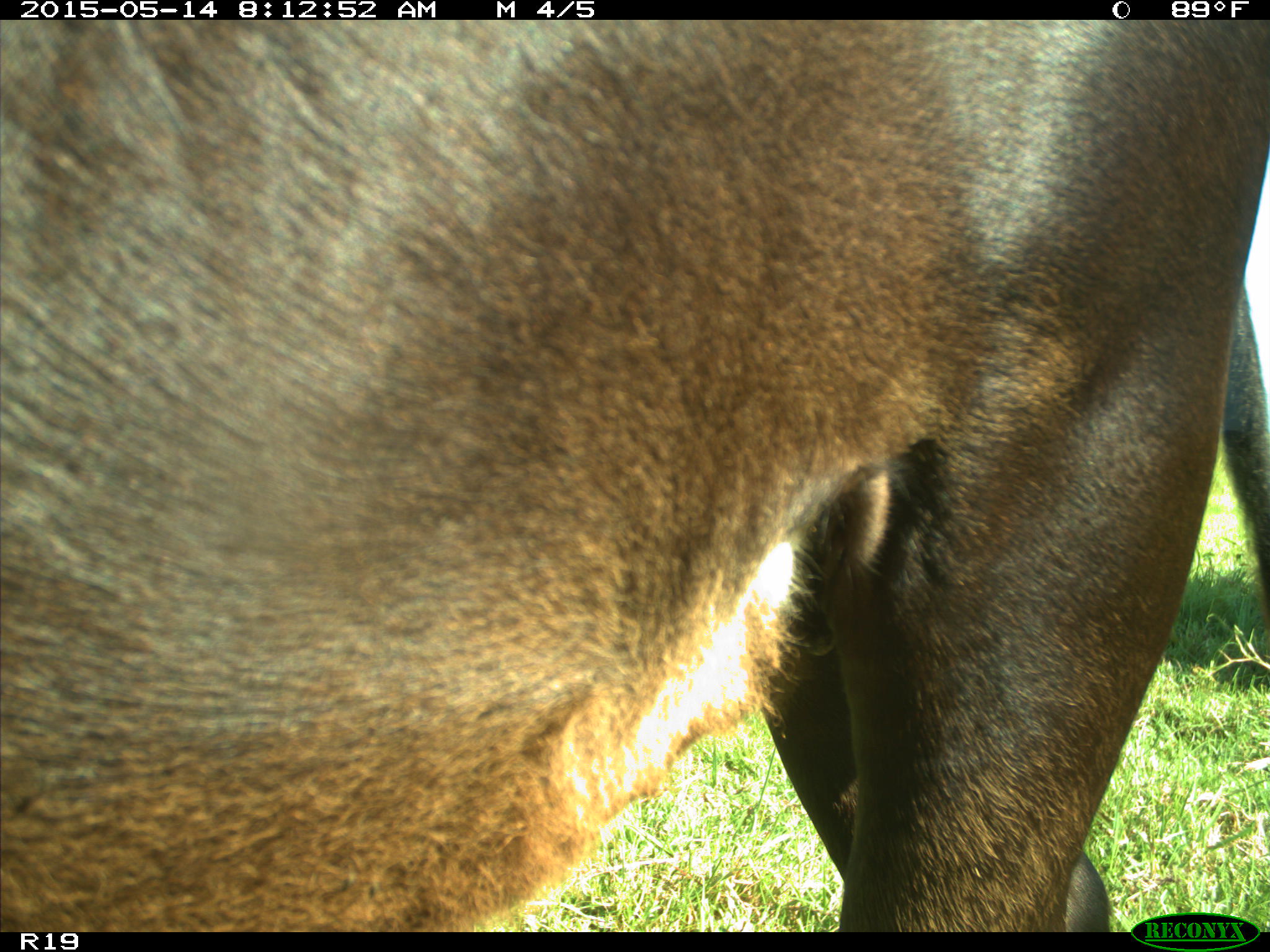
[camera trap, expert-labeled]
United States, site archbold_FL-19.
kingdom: Animalia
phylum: Chordata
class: Mammalia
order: Artiodactyla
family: Bovidae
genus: Bos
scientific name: Bos taurus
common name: domestic cow